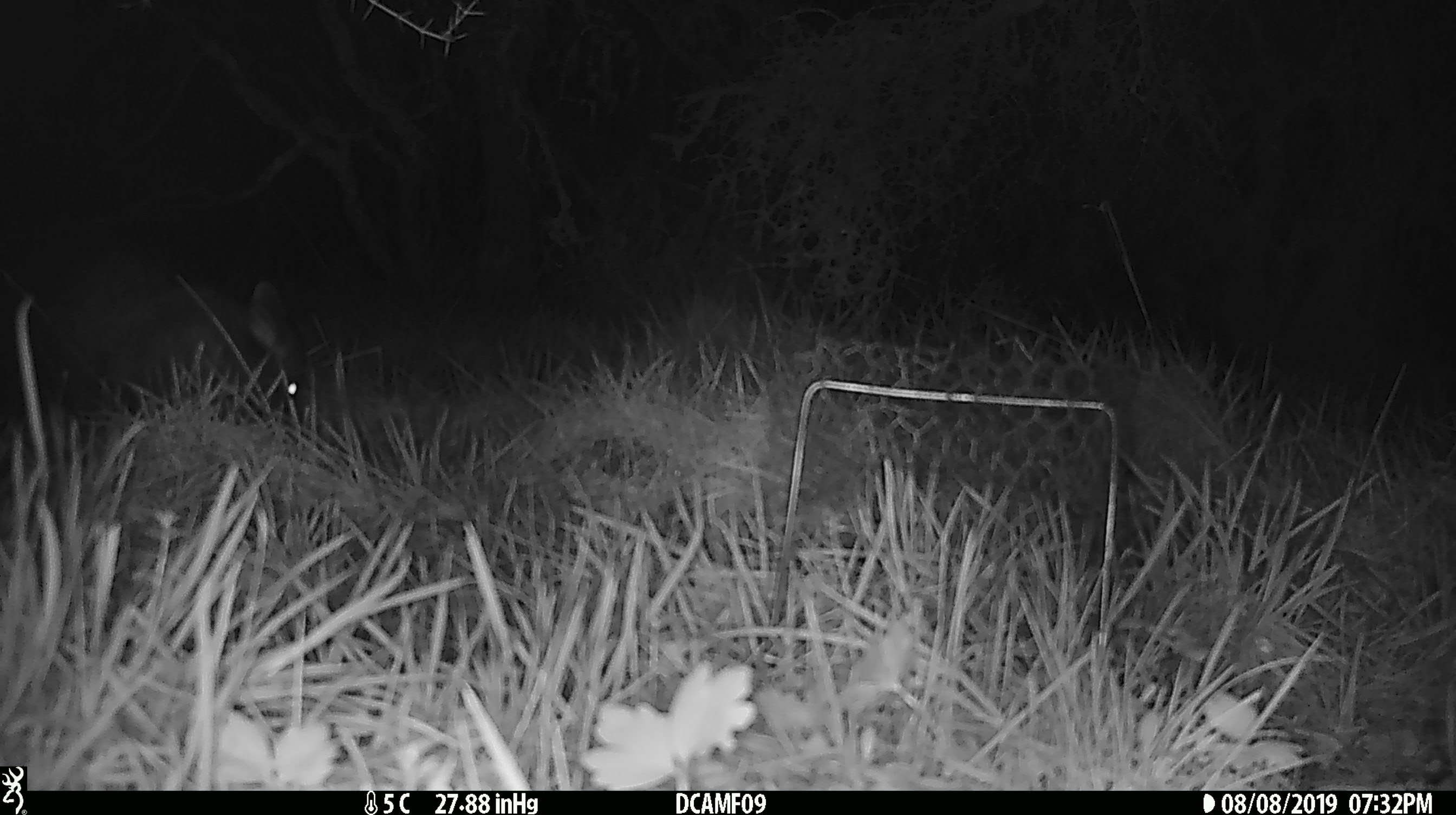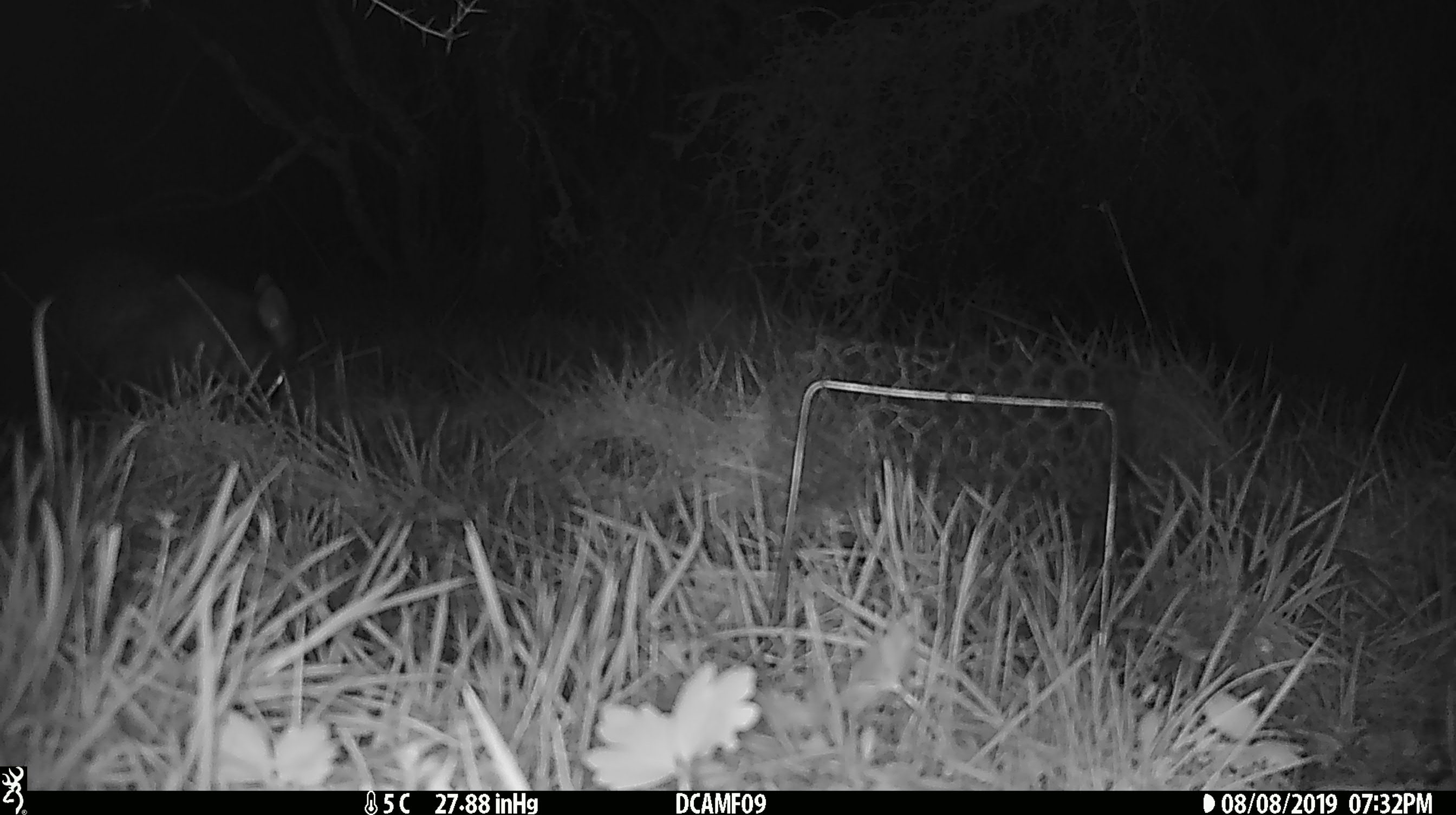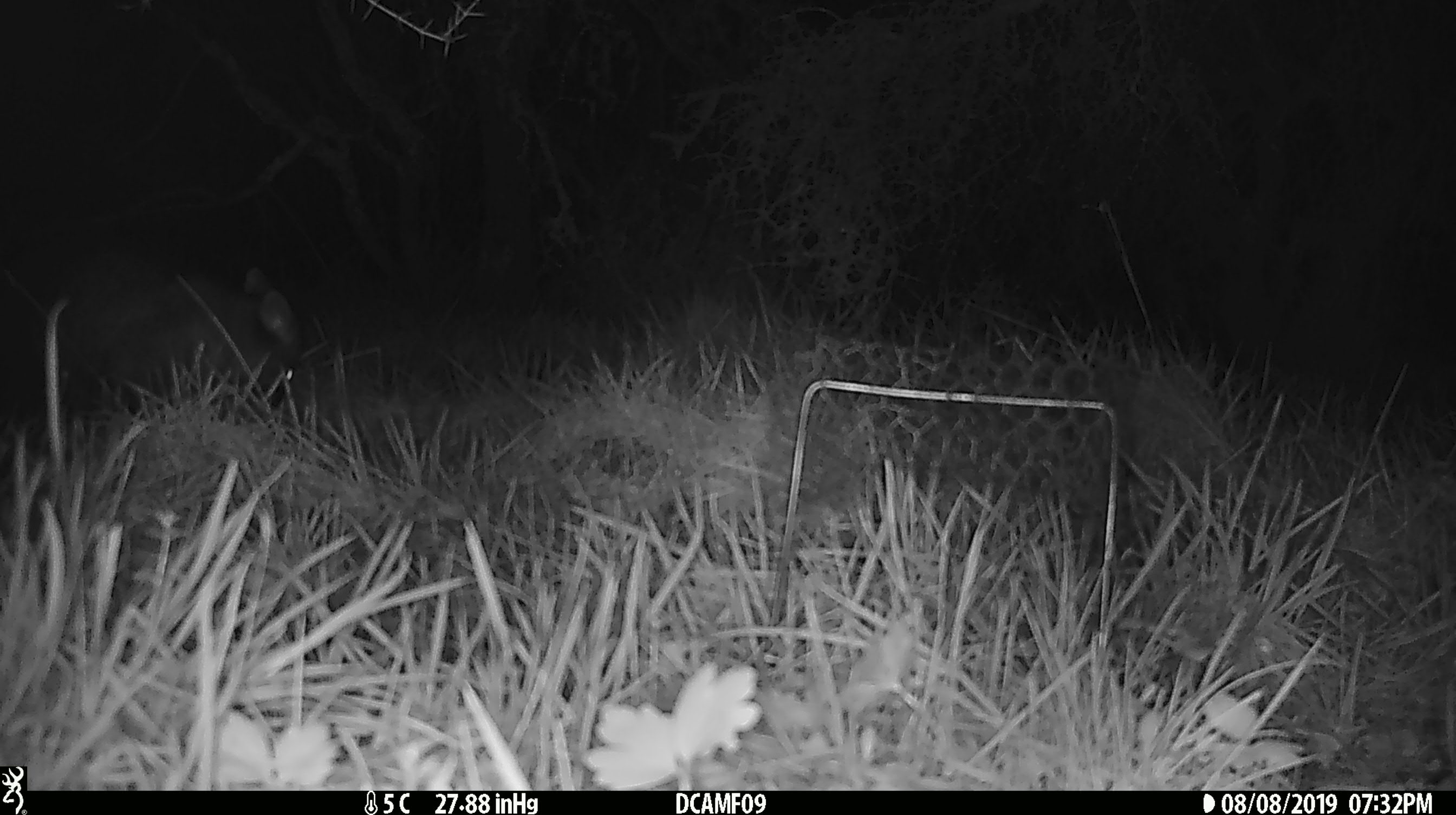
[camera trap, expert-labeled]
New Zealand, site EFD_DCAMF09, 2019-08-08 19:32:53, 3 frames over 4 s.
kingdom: Animalia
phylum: Chordata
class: Mammalia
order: Diprotodontia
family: Phalangeridae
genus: Trichosurus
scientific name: Trichosurus vulpecula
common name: common brushtail possum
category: possum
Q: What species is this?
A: Possum (common brushtail possum) (Trichosurus vulpecula).